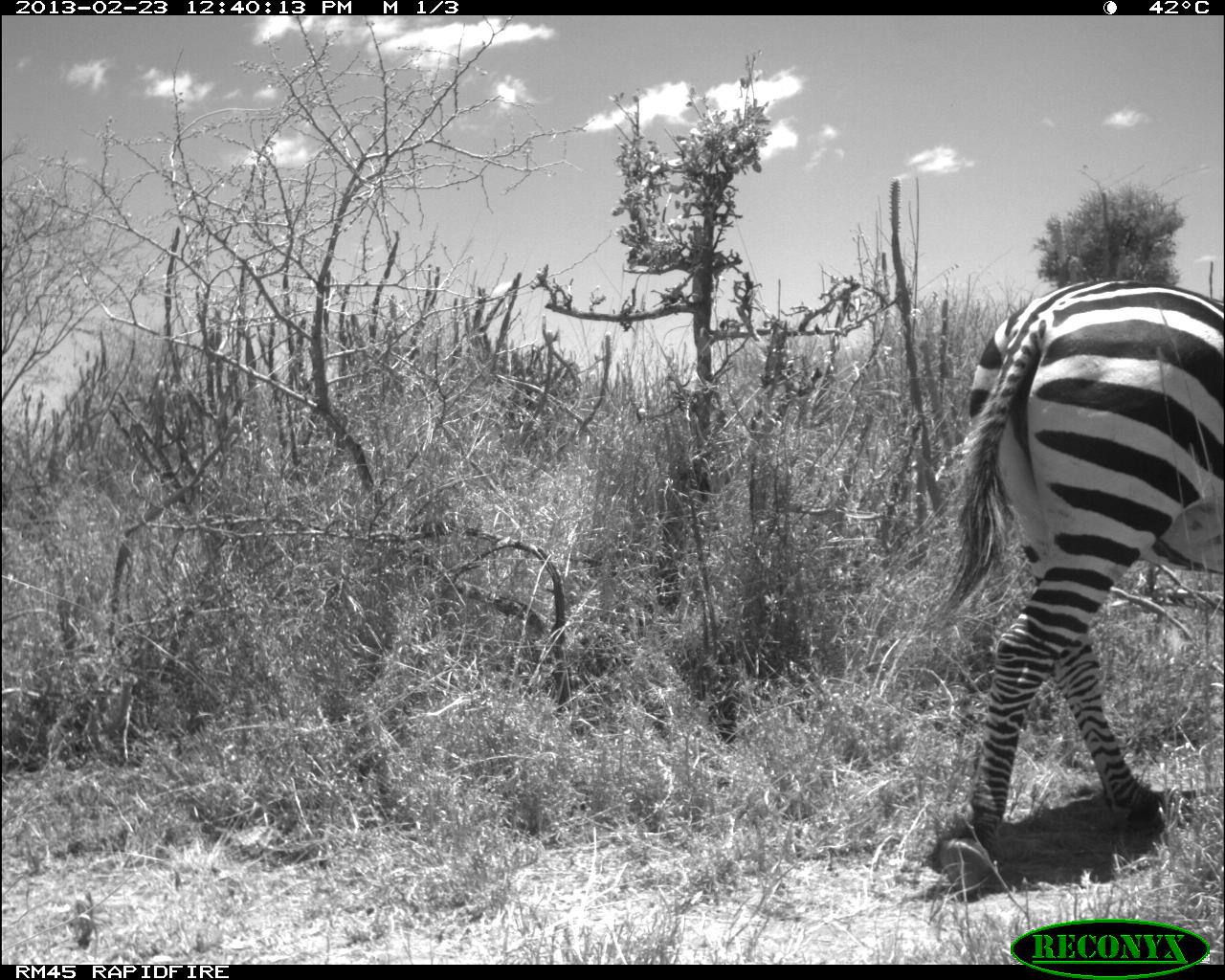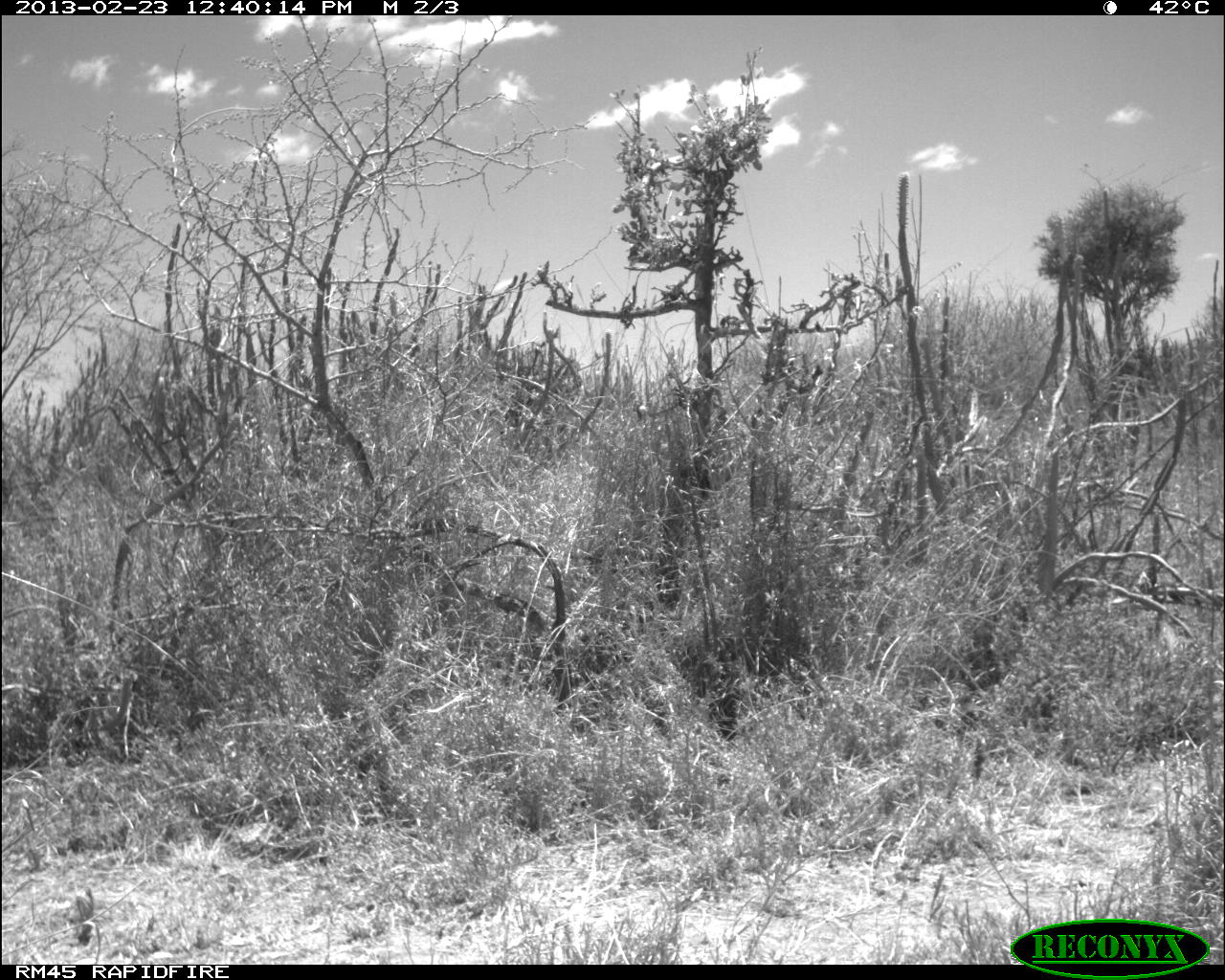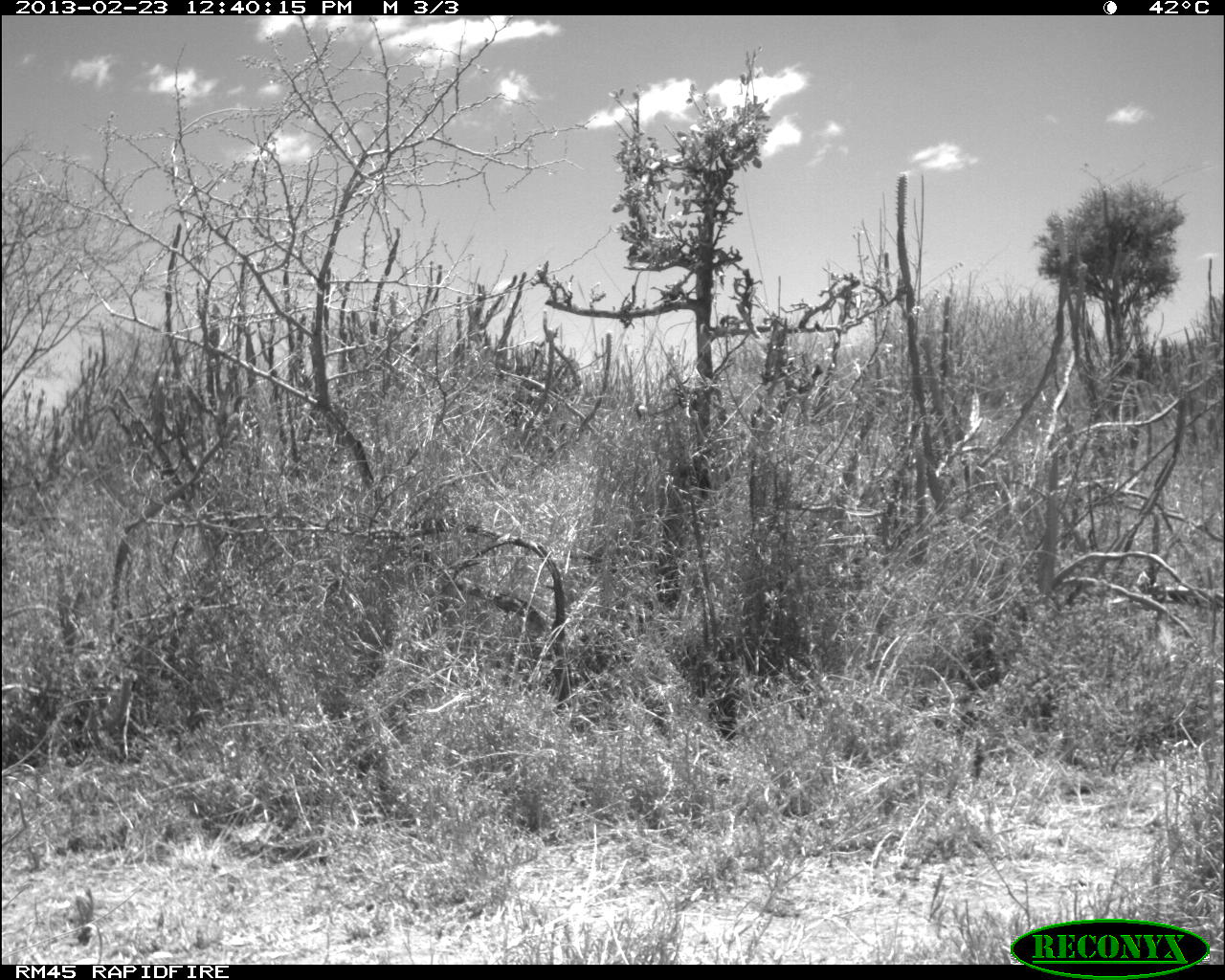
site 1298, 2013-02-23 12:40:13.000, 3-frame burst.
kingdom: Animalia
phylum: Chordata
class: Mammalia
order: Perissodactyla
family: Equidae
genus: Equus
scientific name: Equus quagga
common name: plains zebra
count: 1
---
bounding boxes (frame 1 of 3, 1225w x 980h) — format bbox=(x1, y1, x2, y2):
equus quagga: bbox=(928, 273, 1225, 892)